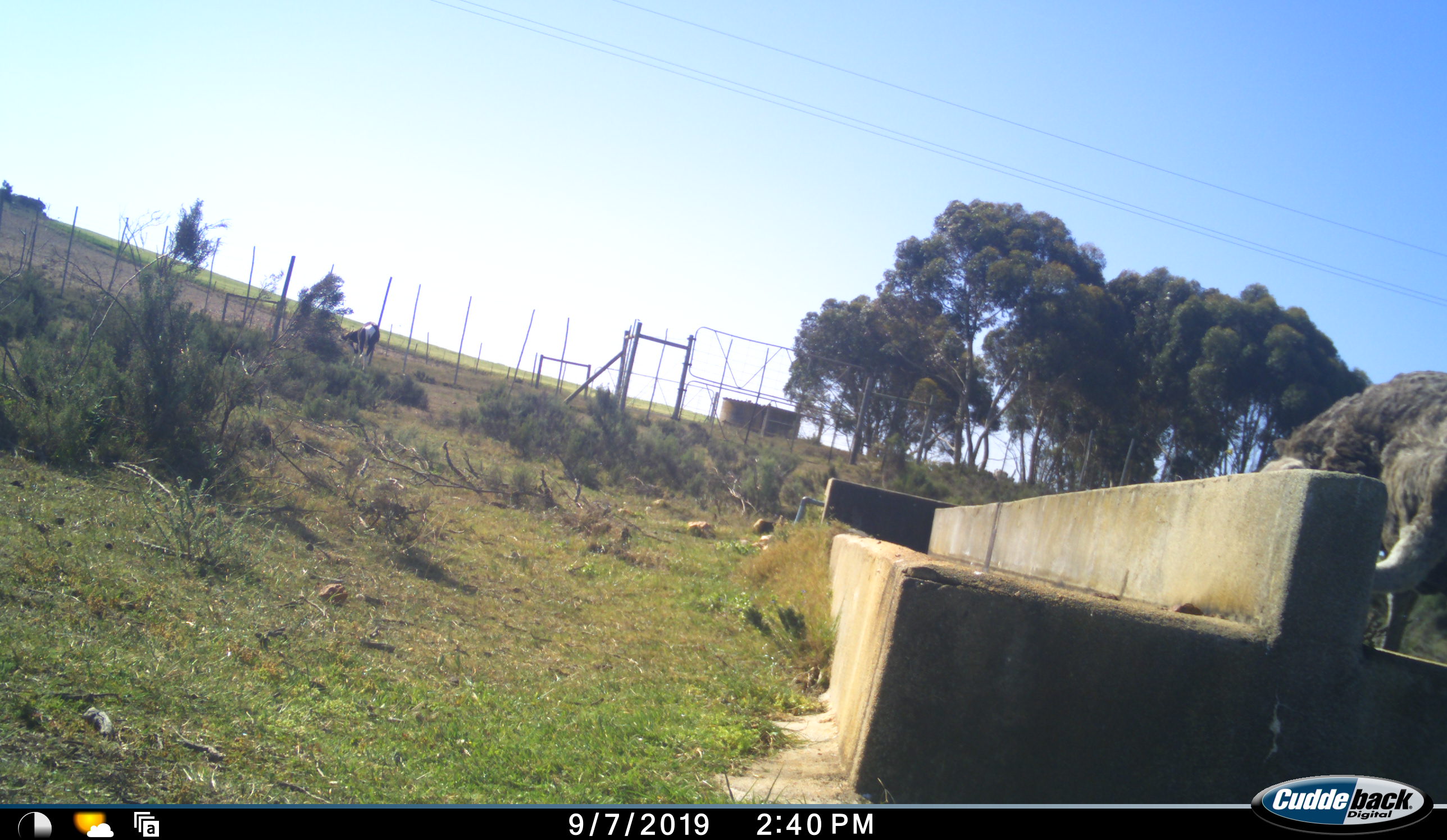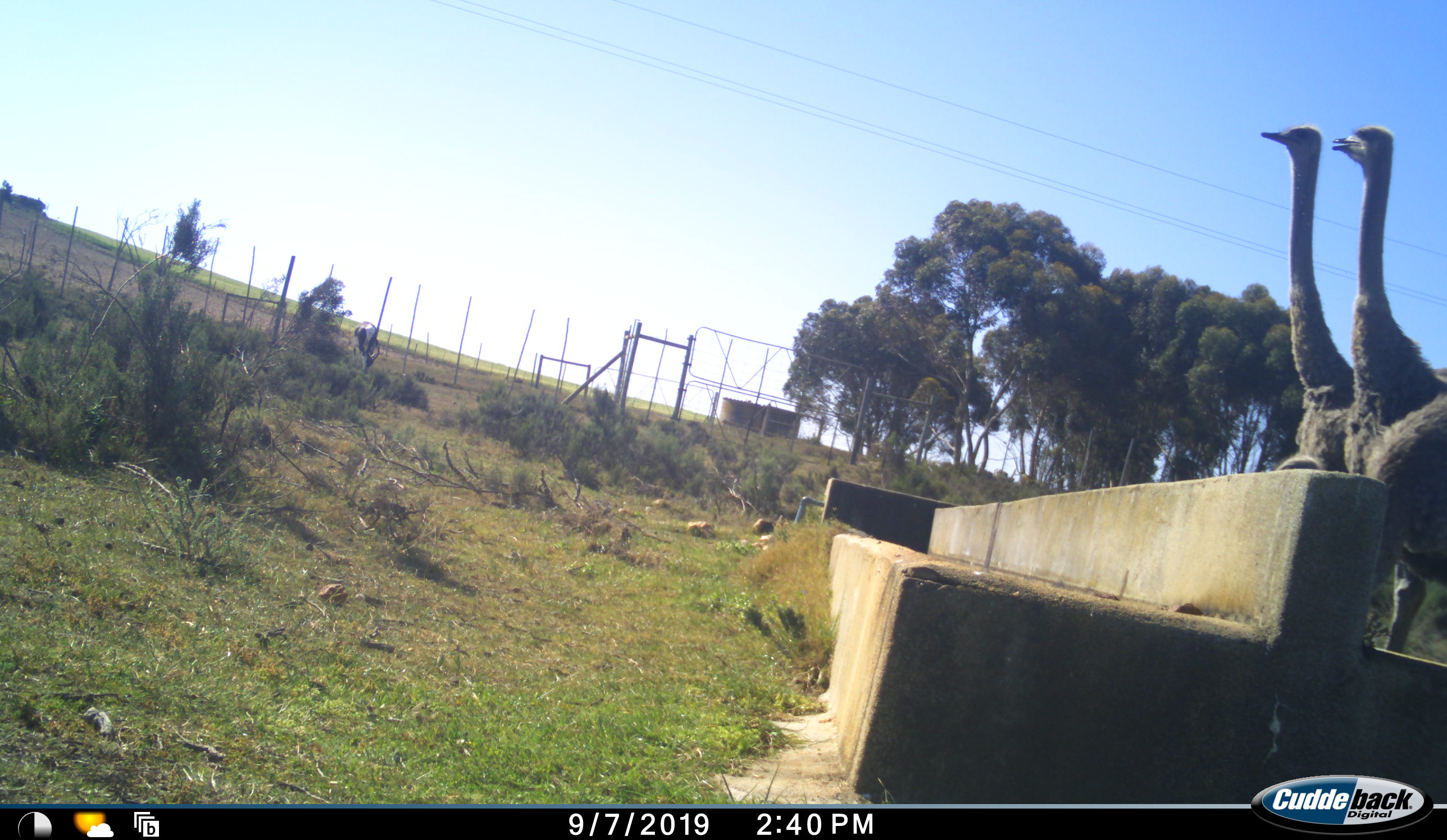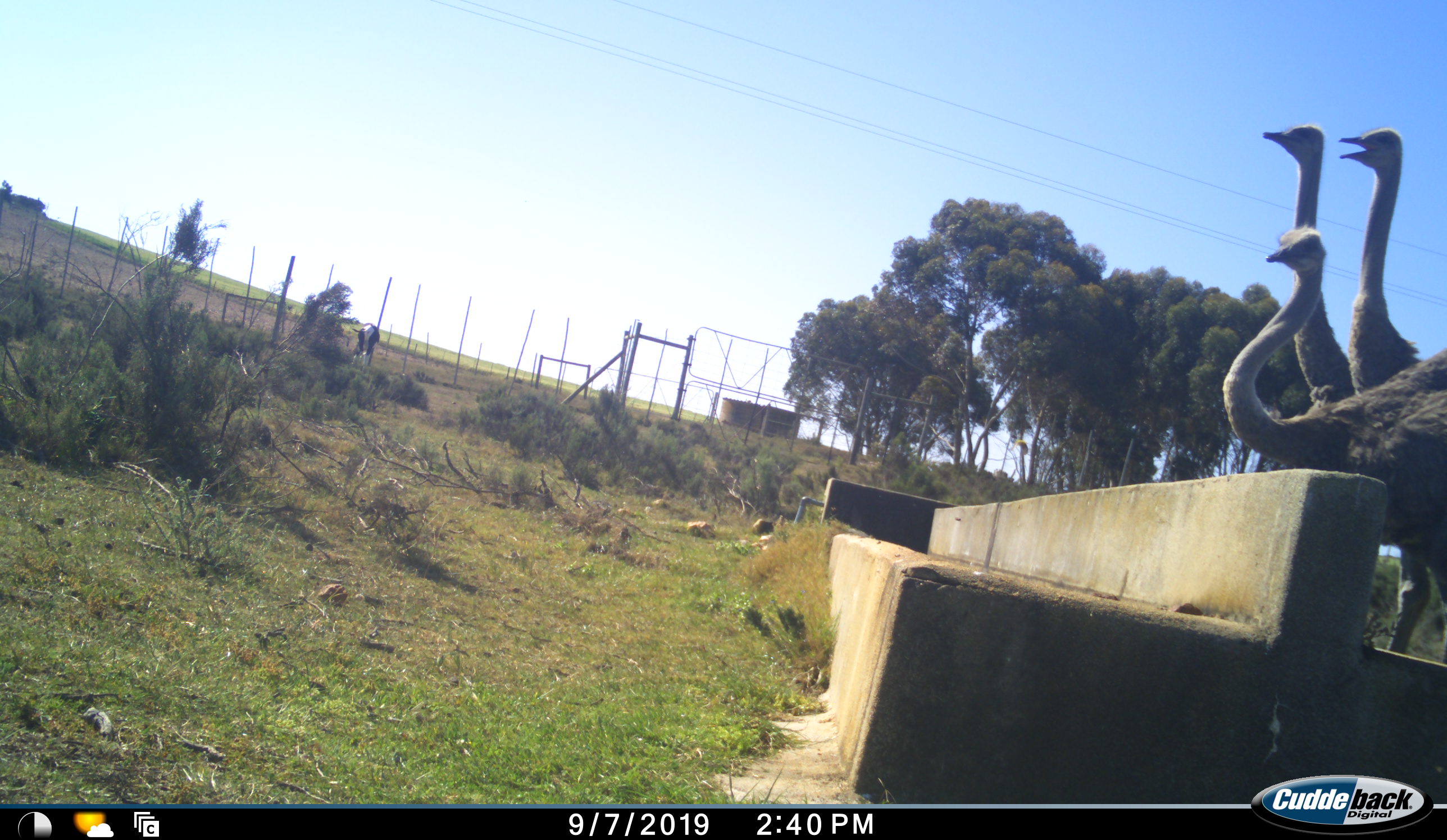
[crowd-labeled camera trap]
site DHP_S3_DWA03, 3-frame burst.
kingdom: Animalia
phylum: Chordata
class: Aves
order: Struthioniformes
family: Struthionidae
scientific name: Struthionidae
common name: ostrich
Ostrich (Struthionidae), count 3. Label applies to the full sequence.